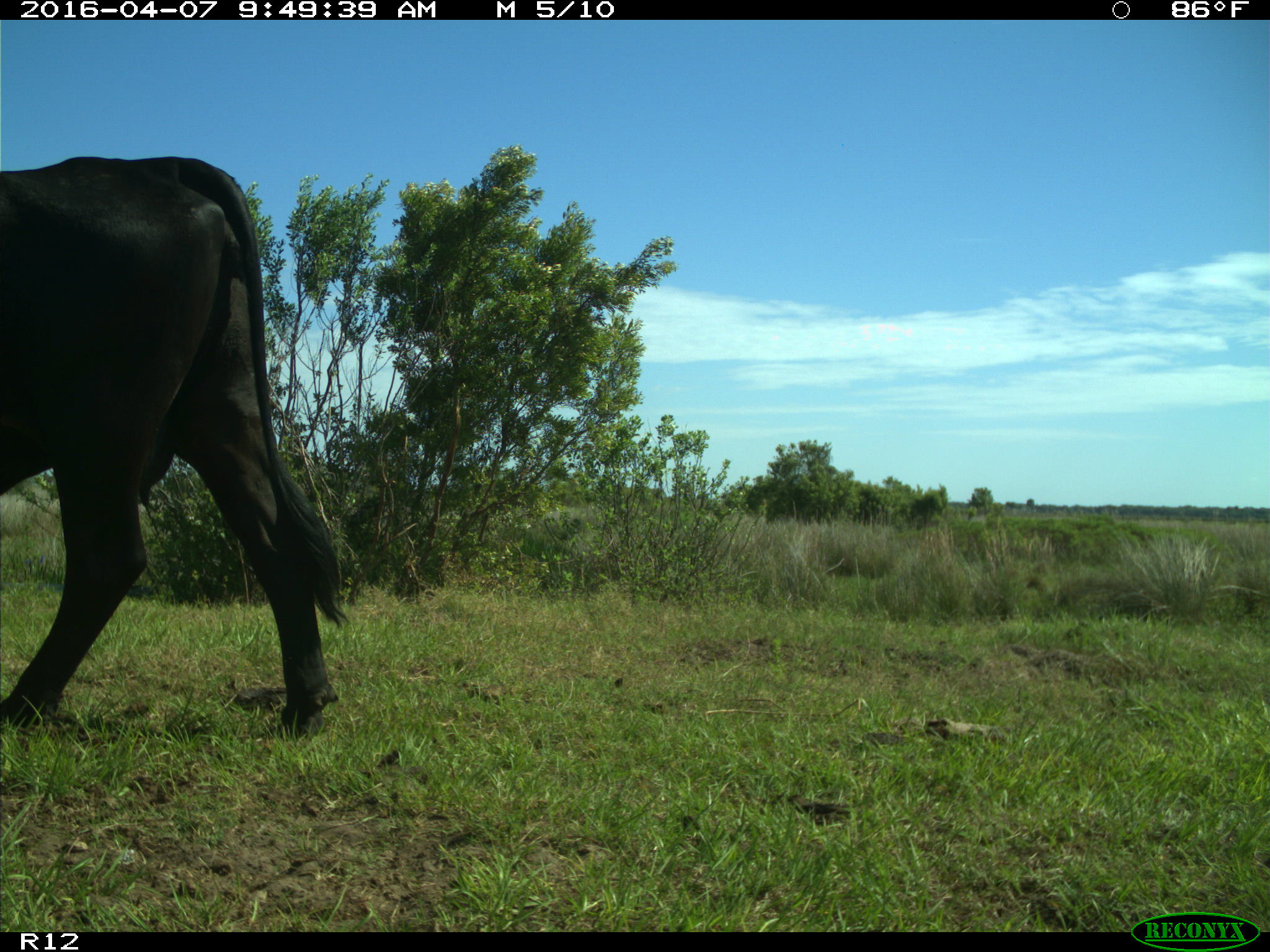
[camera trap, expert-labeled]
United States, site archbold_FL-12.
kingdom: Animalia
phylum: Chordata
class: Mammalia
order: Artiodactyla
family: Bovidae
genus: Bos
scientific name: Bos taurus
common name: domestic cow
Bos taurus (domestic cow).